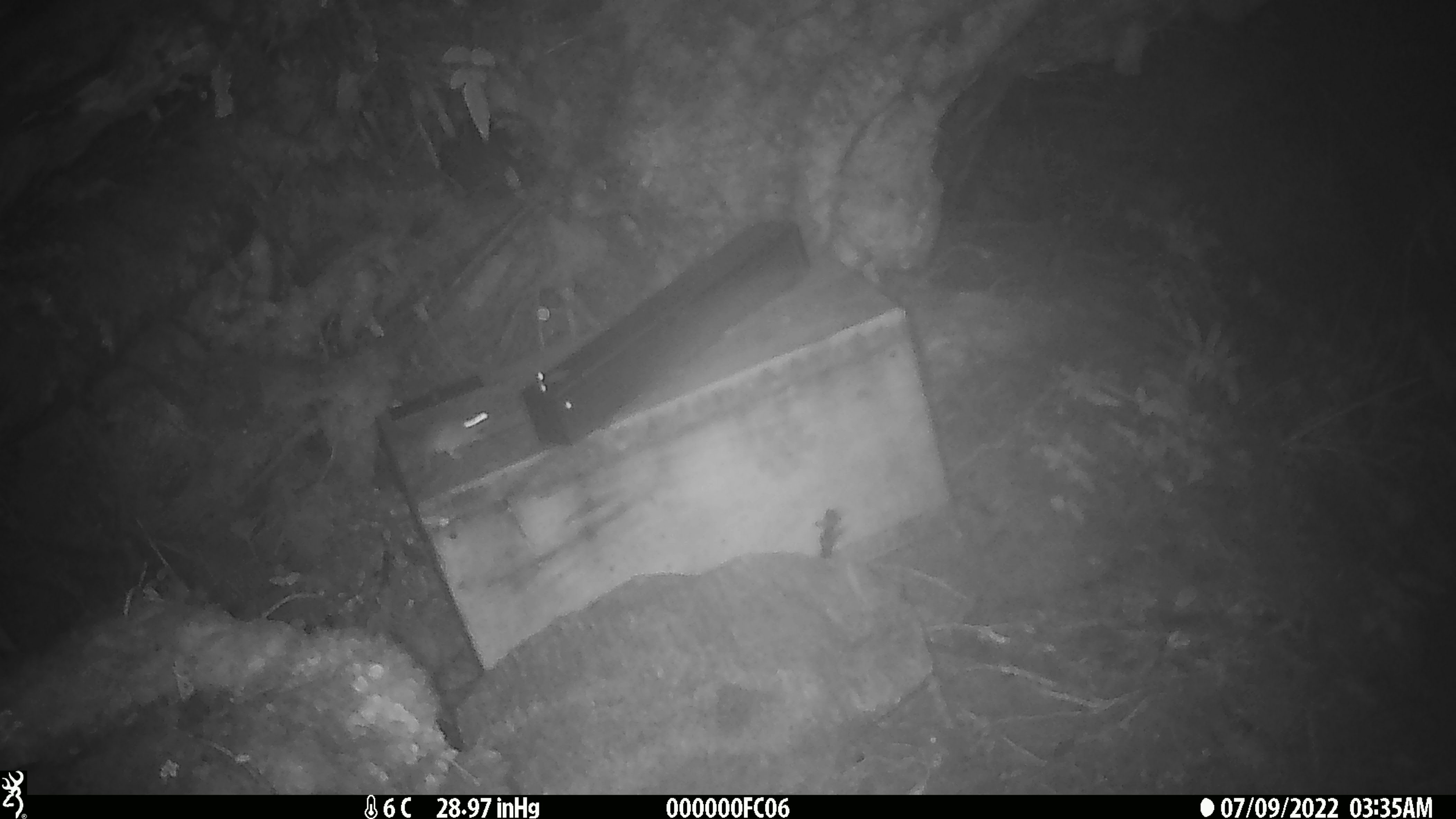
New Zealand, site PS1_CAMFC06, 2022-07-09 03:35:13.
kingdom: Animalia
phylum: Chordata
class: Mammalia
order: Rodentia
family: Muridae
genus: Mus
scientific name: Mus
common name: mouse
Mouse (Mus).